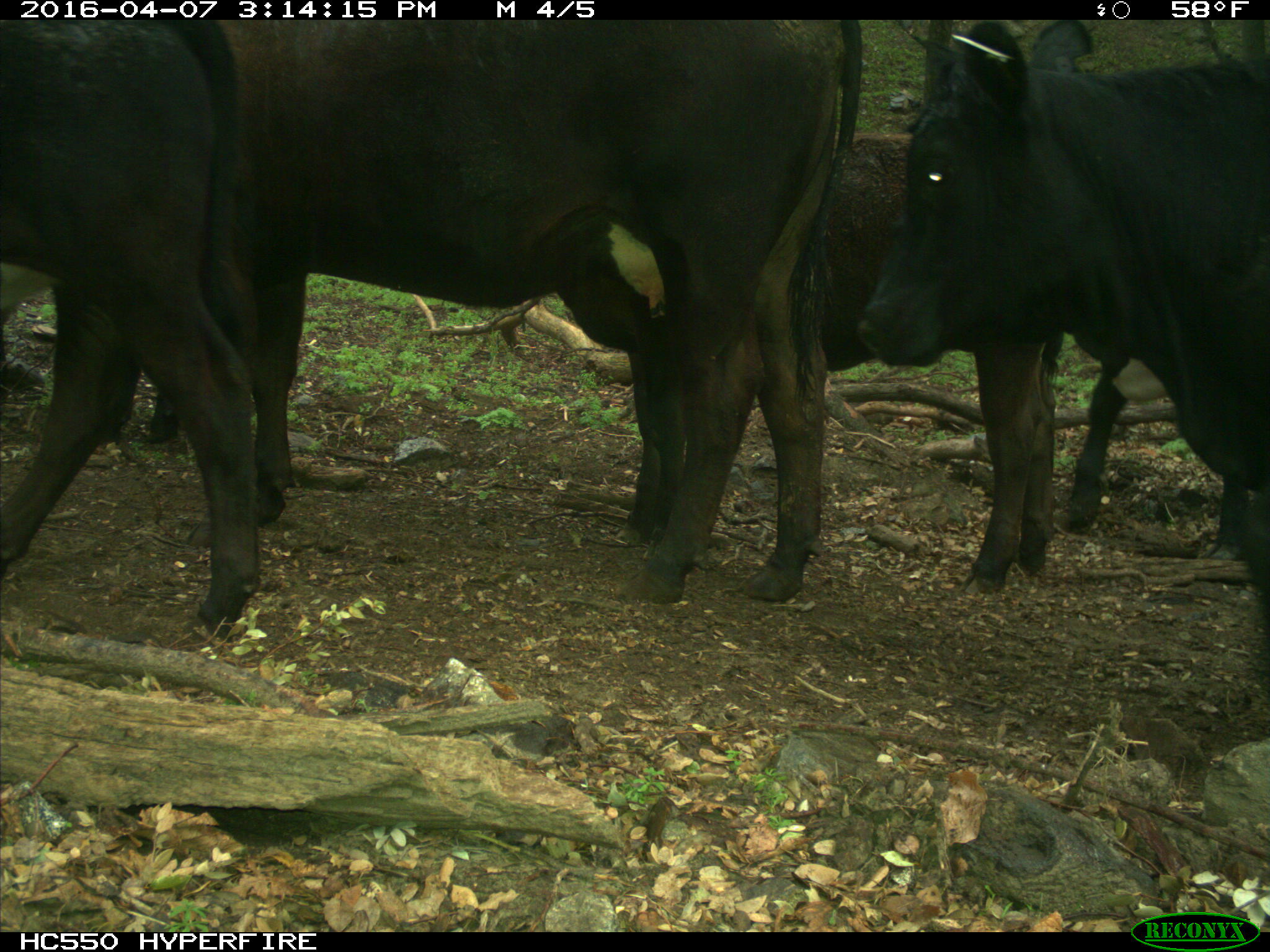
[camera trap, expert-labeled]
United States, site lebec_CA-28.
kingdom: Animalia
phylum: Chordata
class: Mammalia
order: Artiodactyla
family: Bovidae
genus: Bos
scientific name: Bos taurus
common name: domestic cow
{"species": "Bos taurus (domestic cow)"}